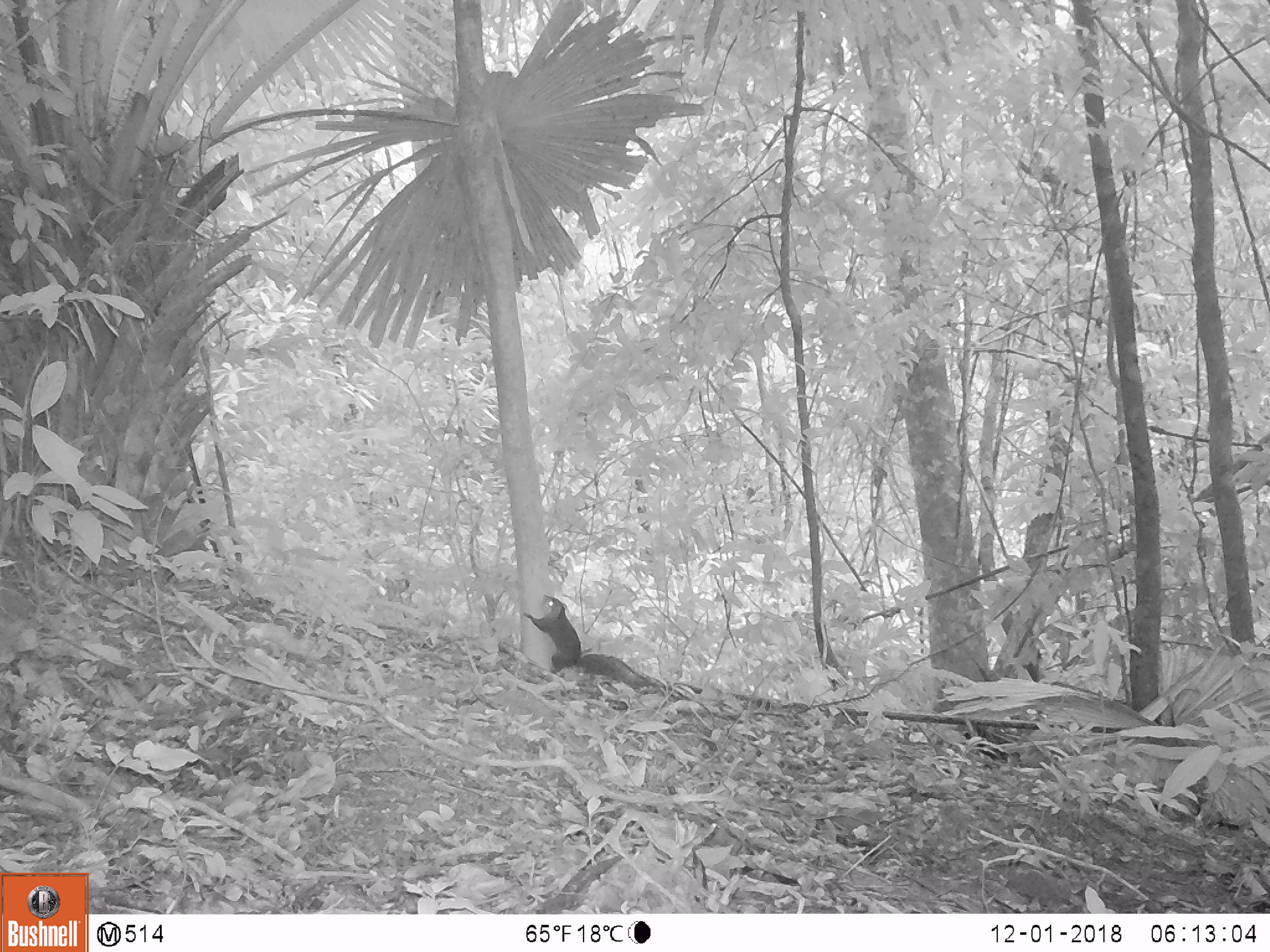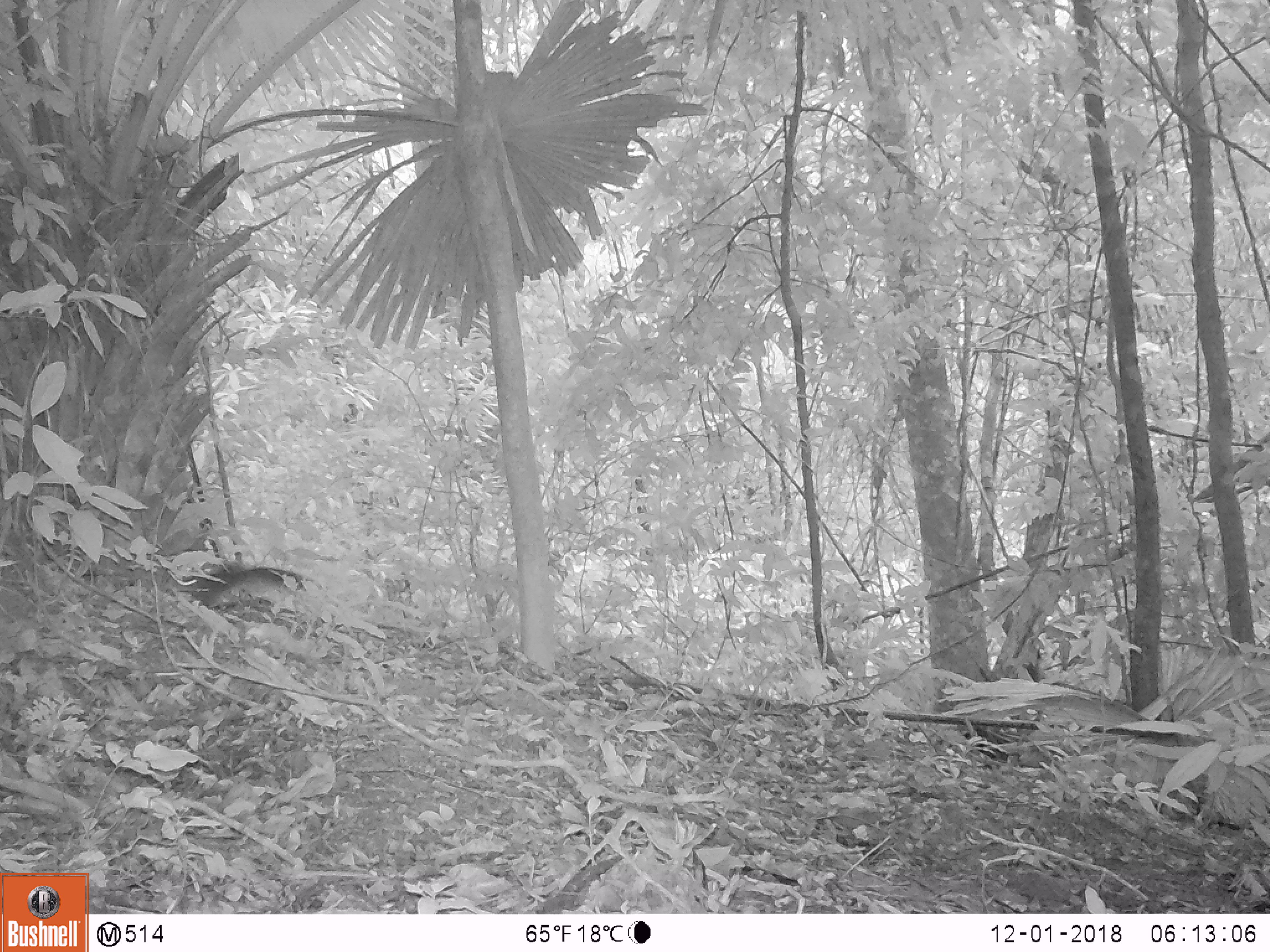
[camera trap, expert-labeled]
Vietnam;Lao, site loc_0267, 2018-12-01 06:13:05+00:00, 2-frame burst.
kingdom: Animalia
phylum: Chordata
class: Mammalia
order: Rodentia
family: Sciuridae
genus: Dremomys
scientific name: Dremomys rufigenis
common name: red-cheeked squirrel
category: red cheeked squirrel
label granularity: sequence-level